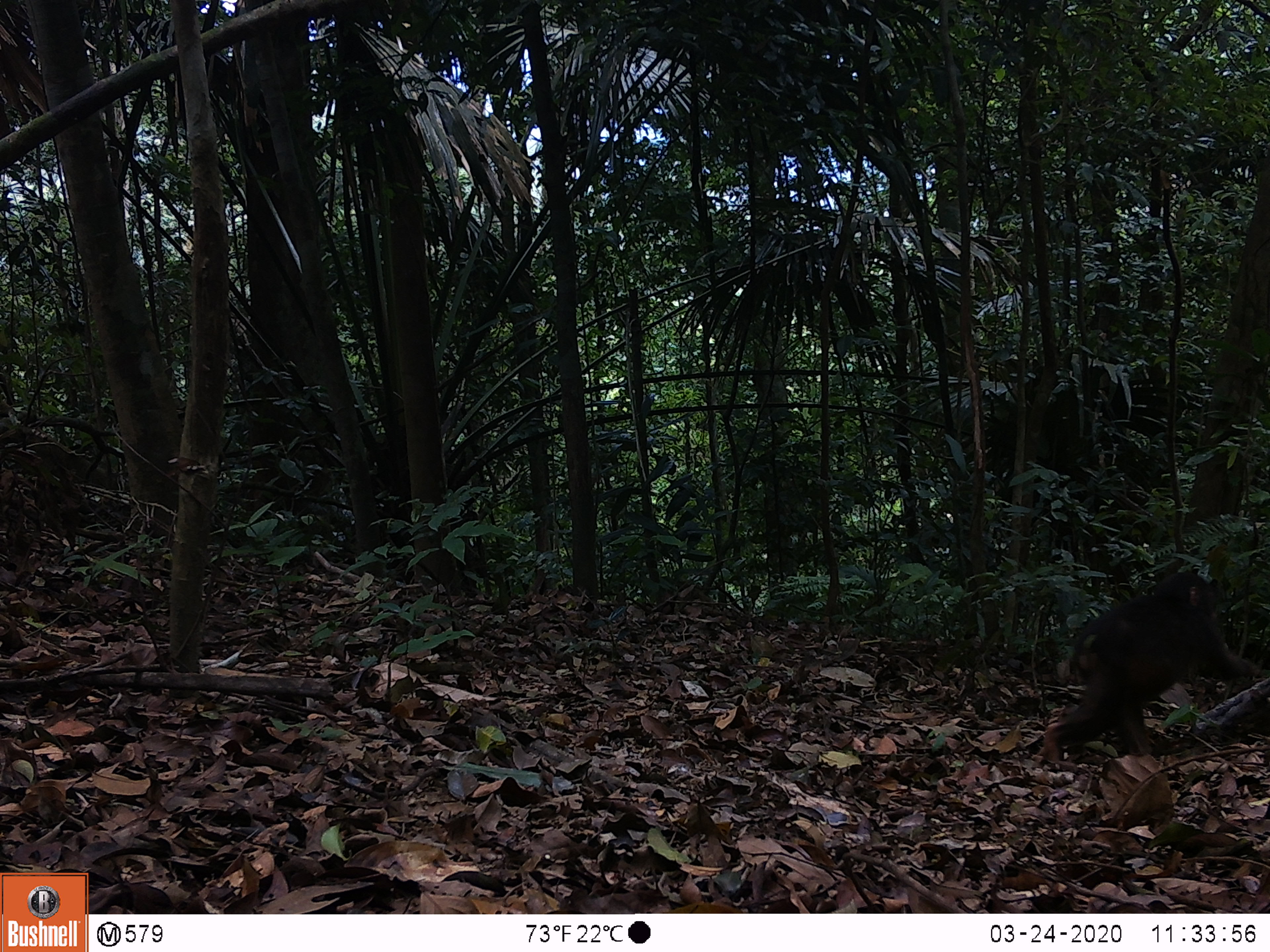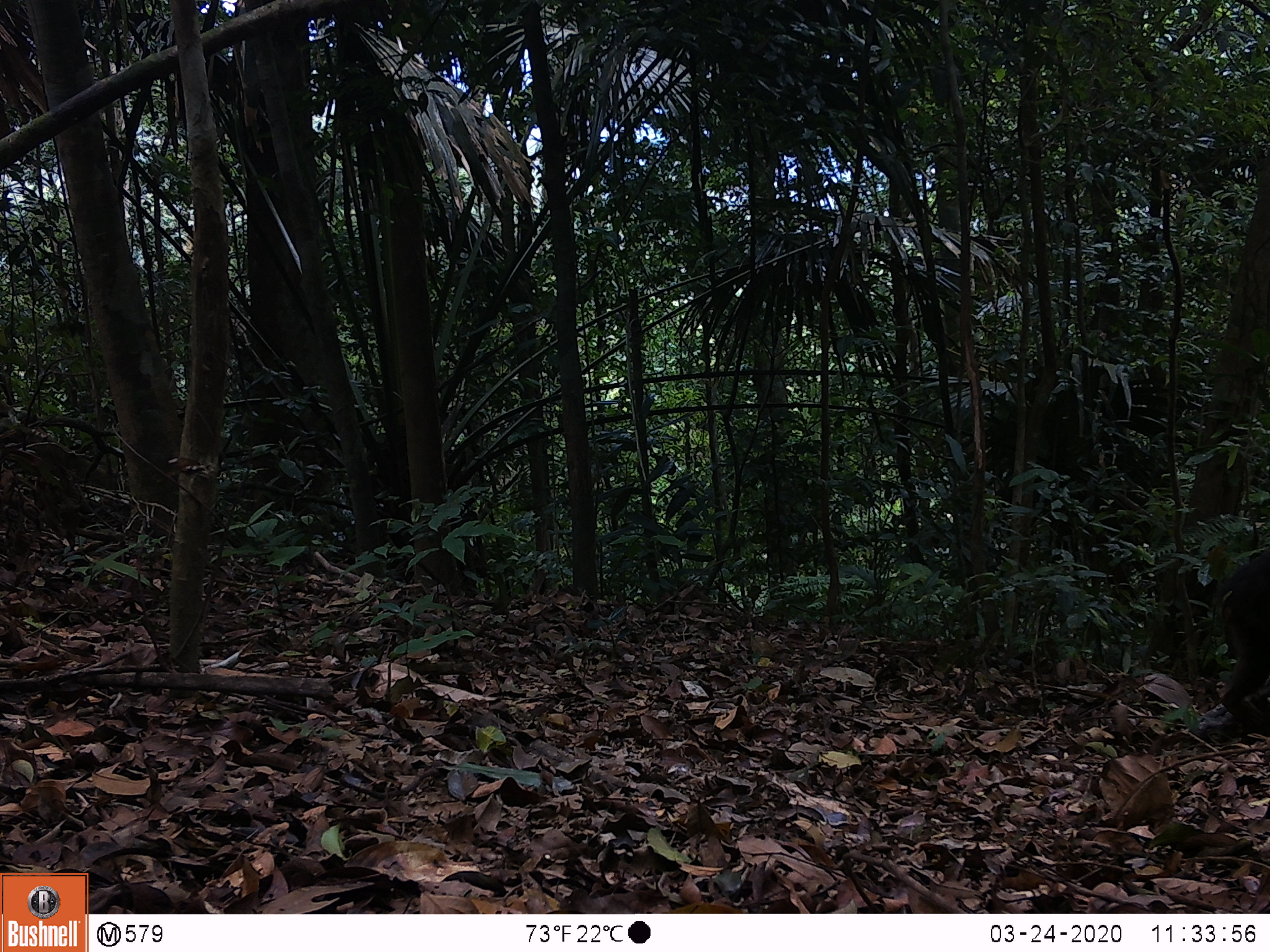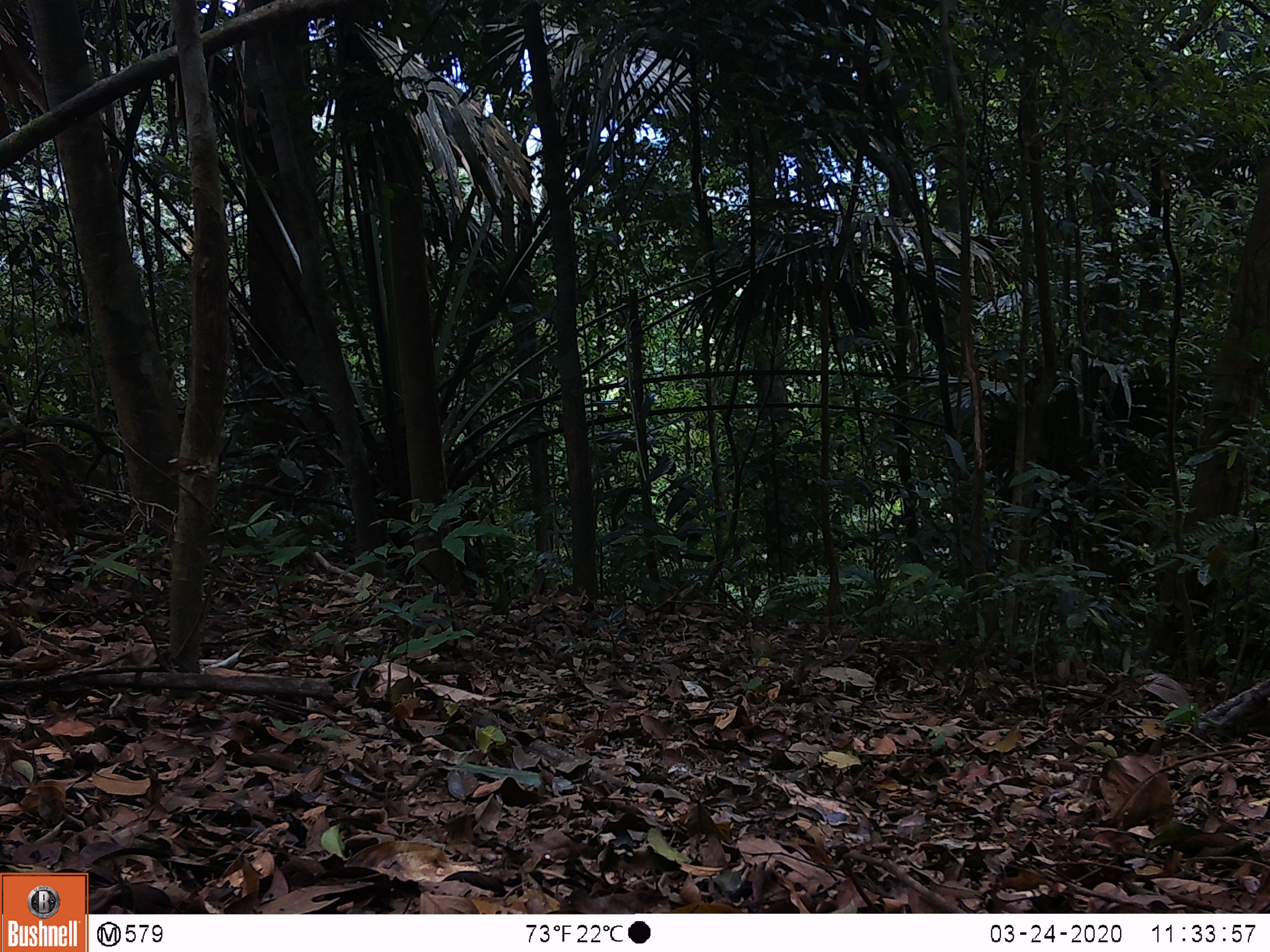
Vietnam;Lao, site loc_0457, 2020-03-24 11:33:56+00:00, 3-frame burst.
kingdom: Animalia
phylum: Chordata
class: Mammalia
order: Primates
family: Cercopithecidae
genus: Macaca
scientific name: Macaca arctoides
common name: stump-tailed macaque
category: stump tailed macaque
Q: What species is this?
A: Stump tailed macaque (stump-tailed macaque) (Macaca arctoides).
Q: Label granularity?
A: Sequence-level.